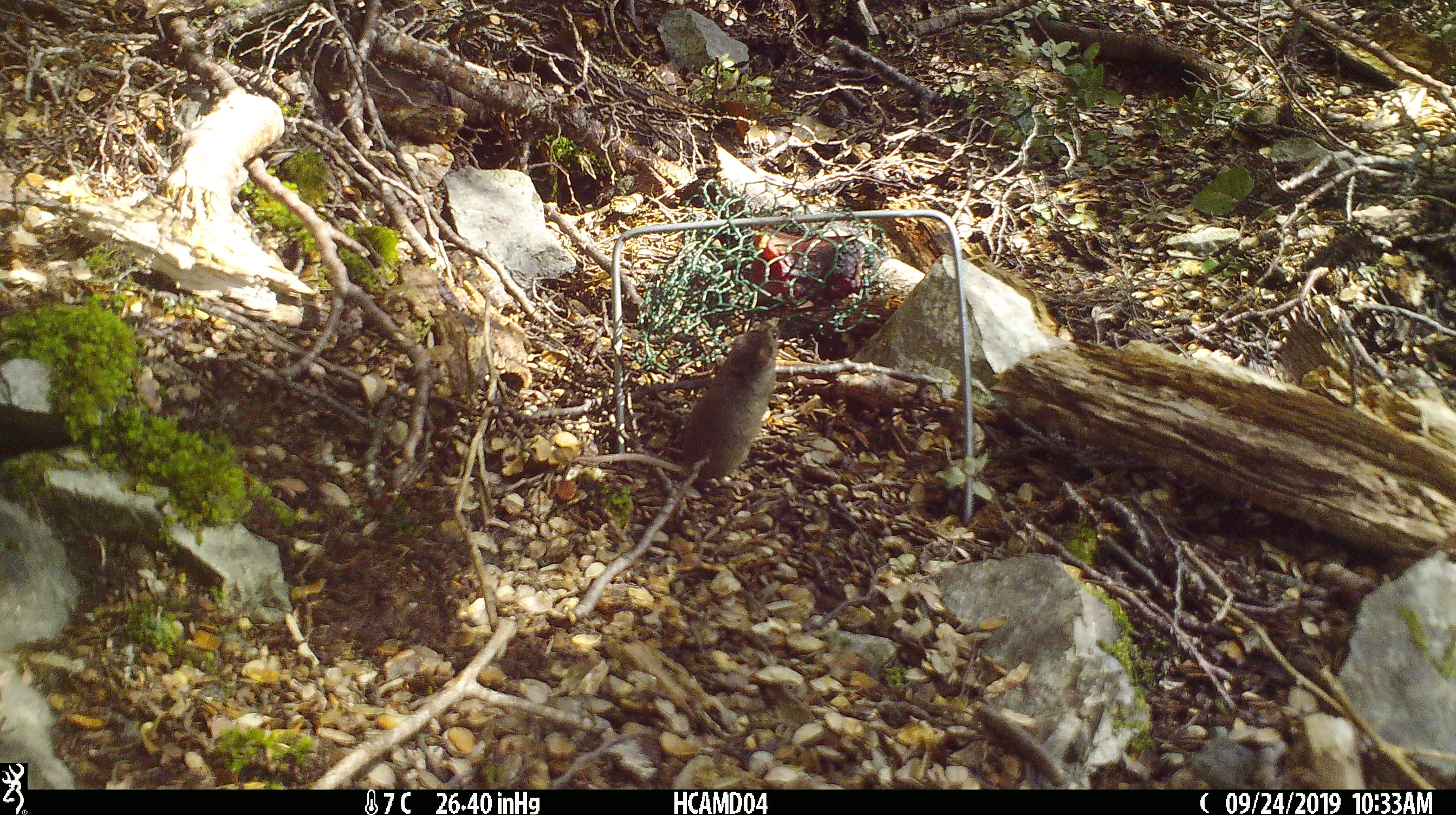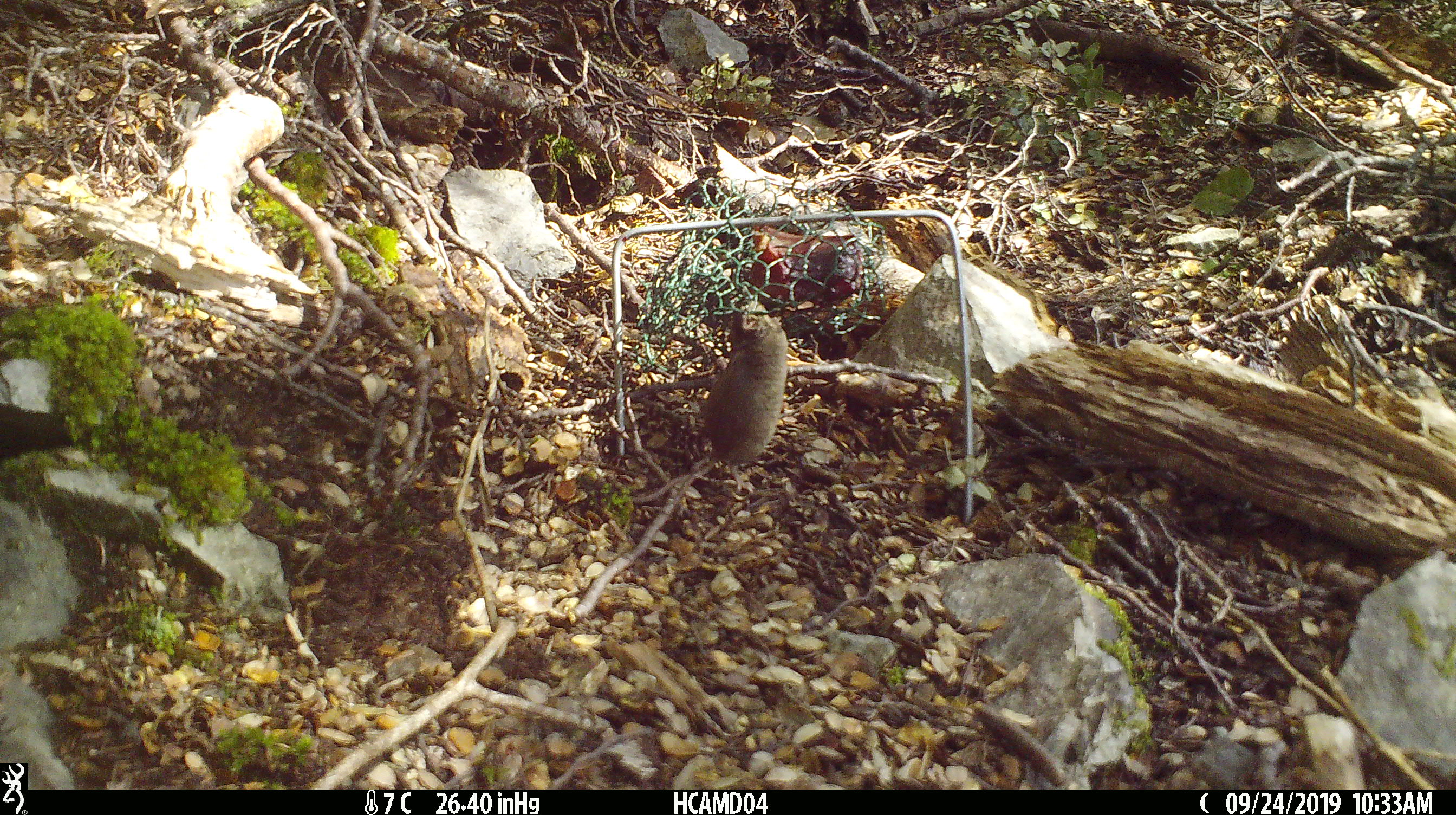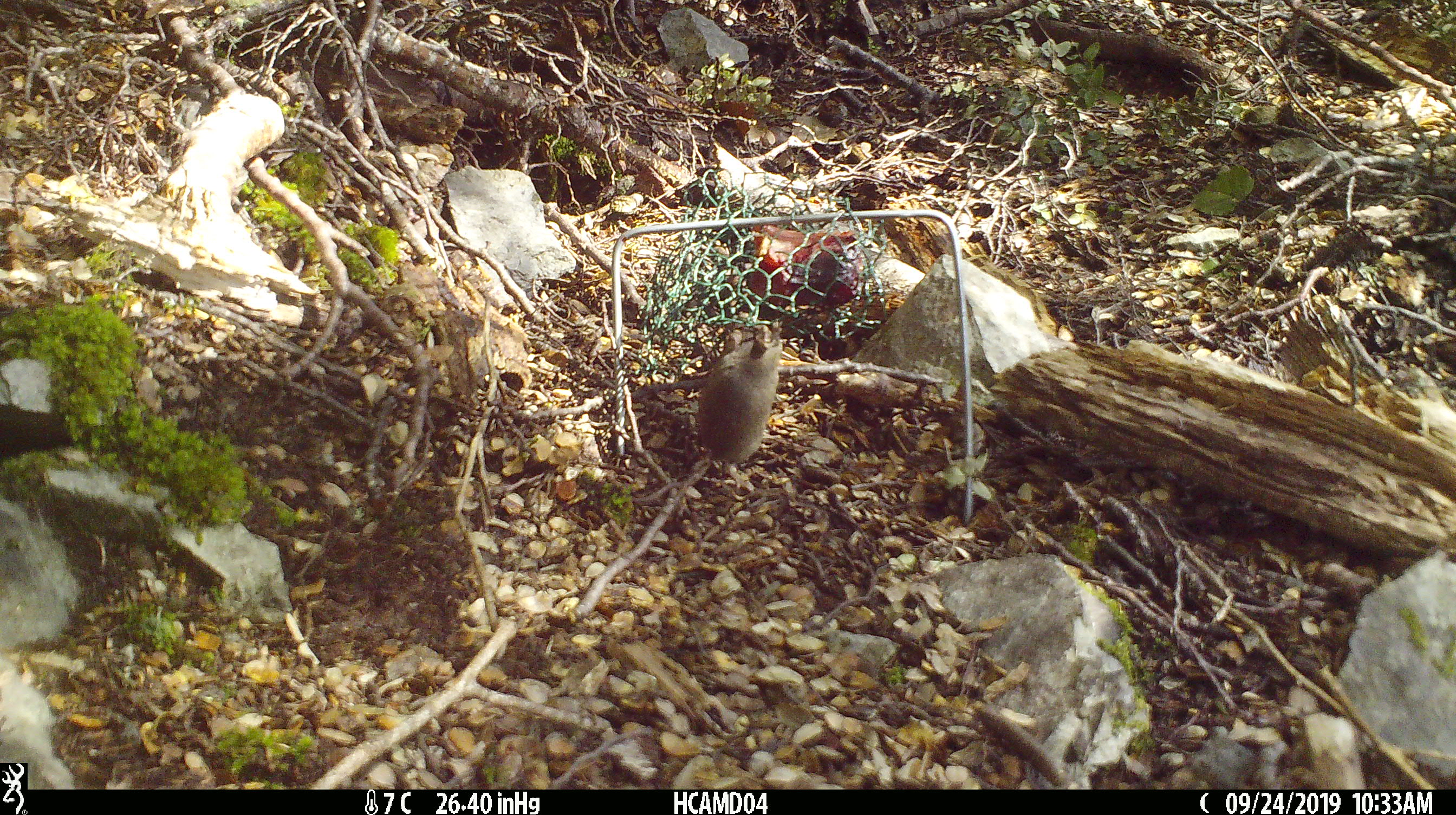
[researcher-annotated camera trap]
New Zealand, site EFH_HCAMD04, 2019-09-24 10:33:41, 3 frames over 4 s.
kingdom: Animalia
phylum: Chordata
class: Mammalia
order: Rodentia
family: Muridae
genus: Mus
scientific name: Mus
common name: mouse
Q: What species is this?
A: Mouse (Mus).